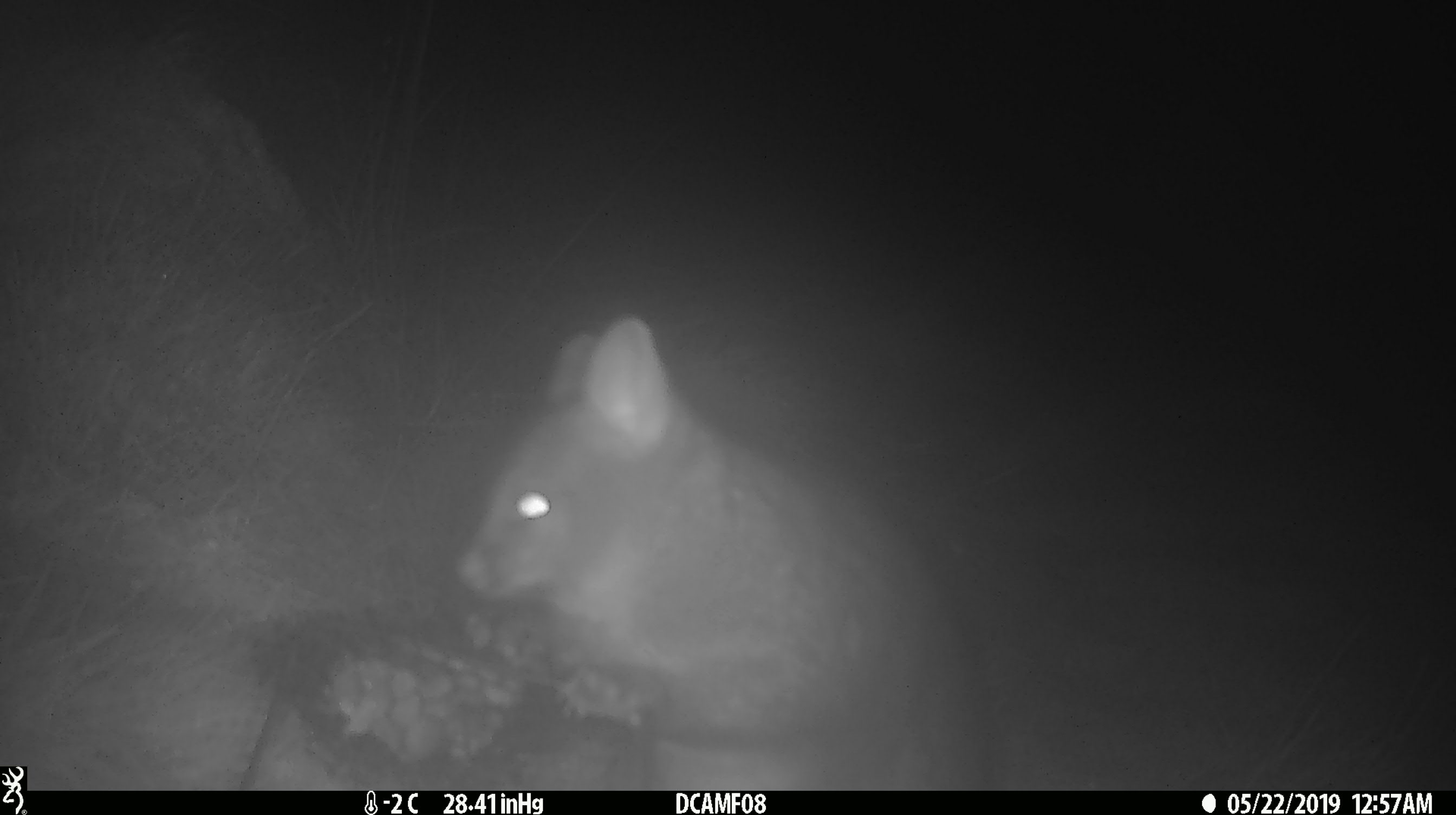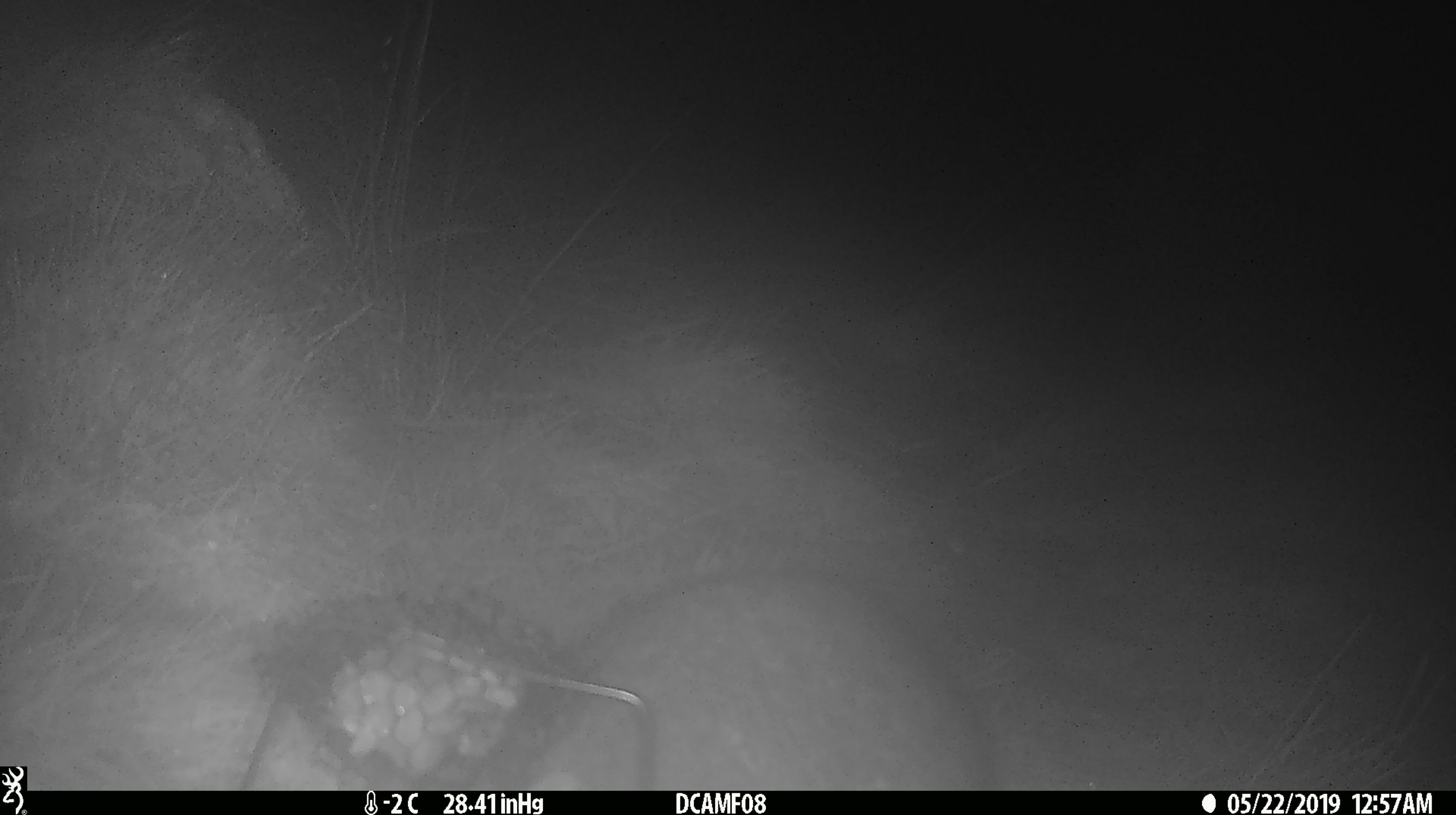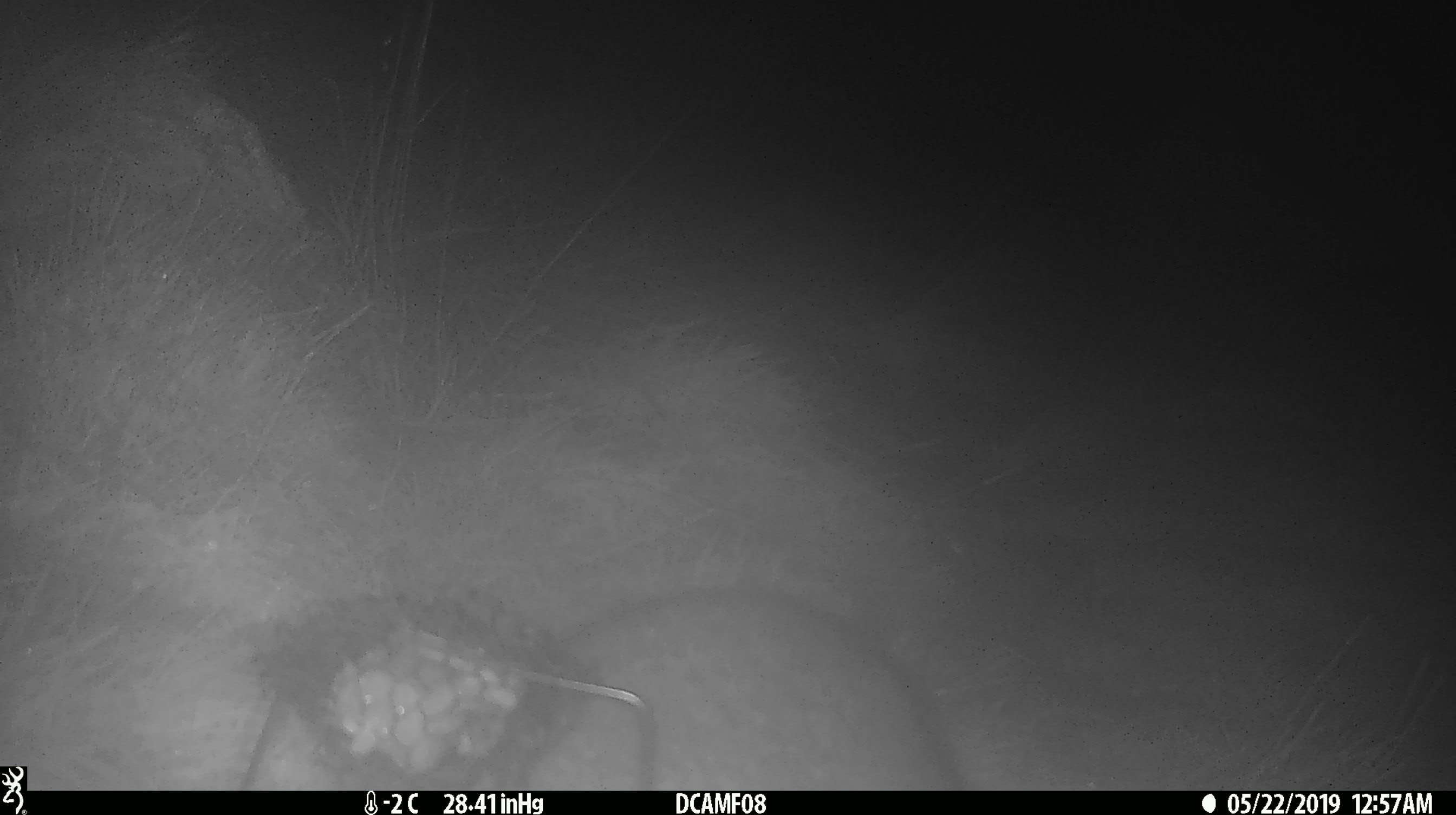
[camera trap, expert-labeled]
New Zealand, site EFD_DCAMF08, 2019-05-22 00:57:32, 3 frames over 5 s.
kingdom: Animalia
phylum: Chordata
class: Mammalia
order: Diprotodontia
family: Phalangeridae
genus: Trichosurus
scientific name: Trichosurus vulpecula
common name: common brushtail possum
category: possum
Possum (common brushtail possum) (Trichosurus vulpecula).